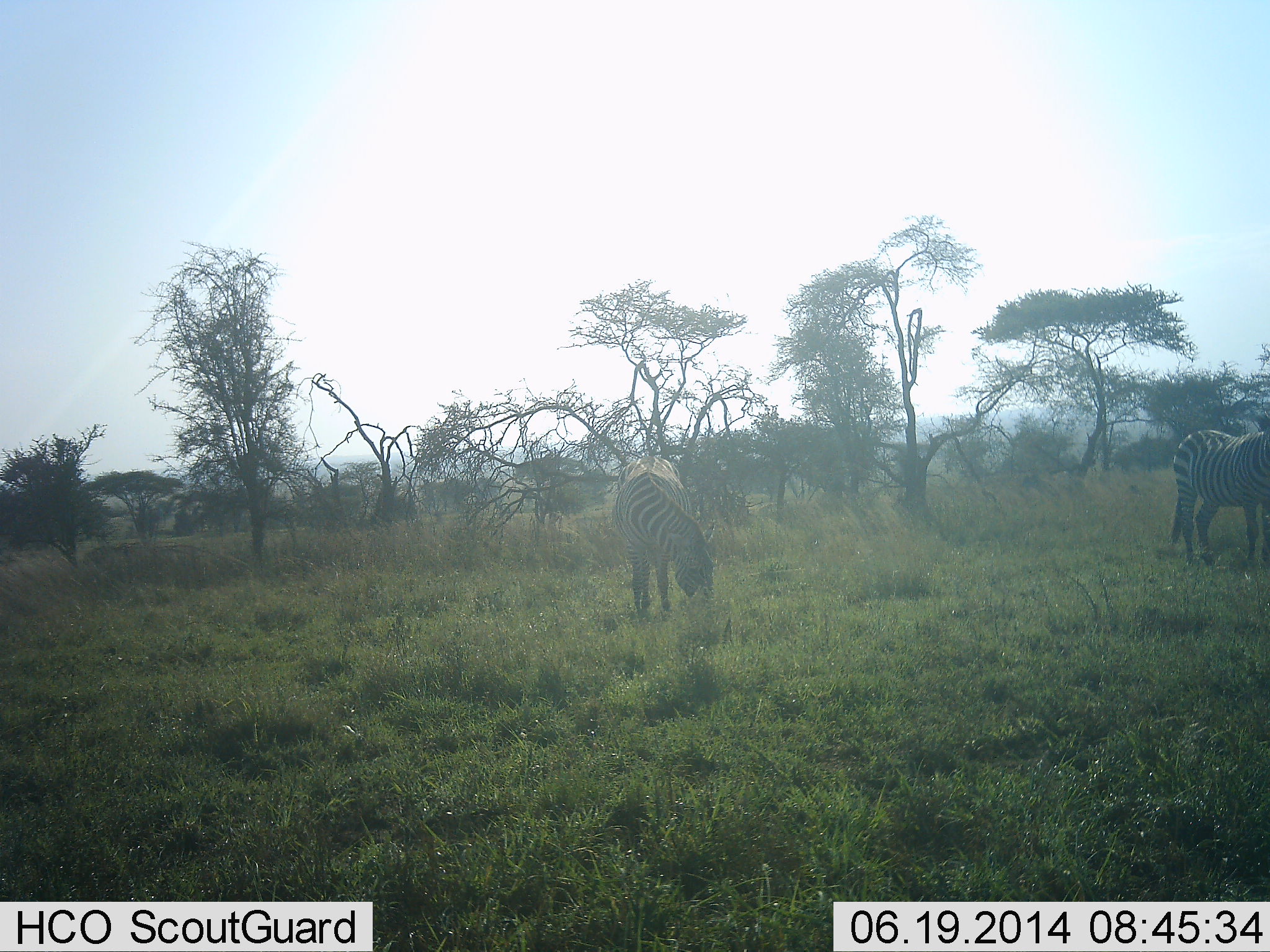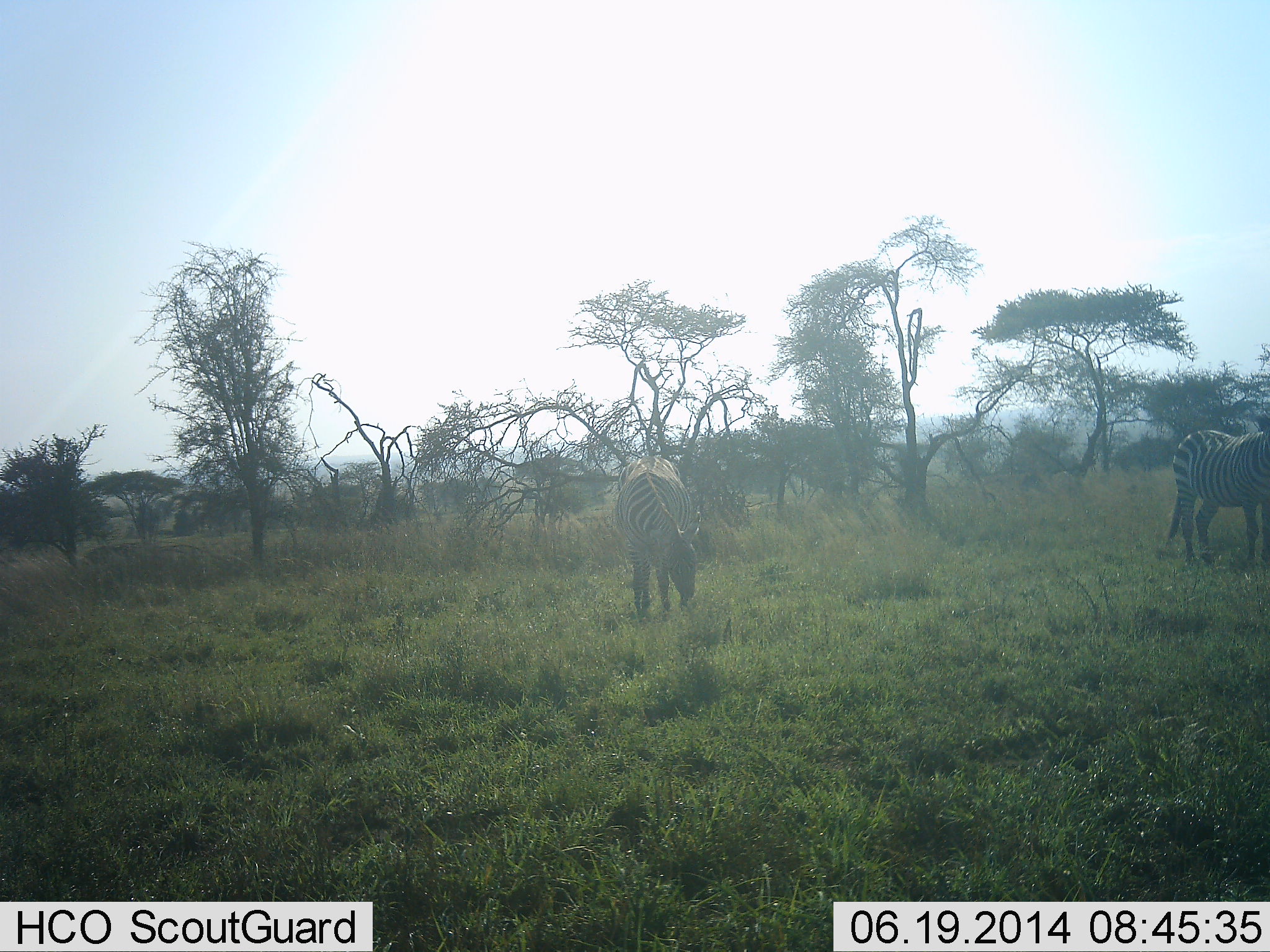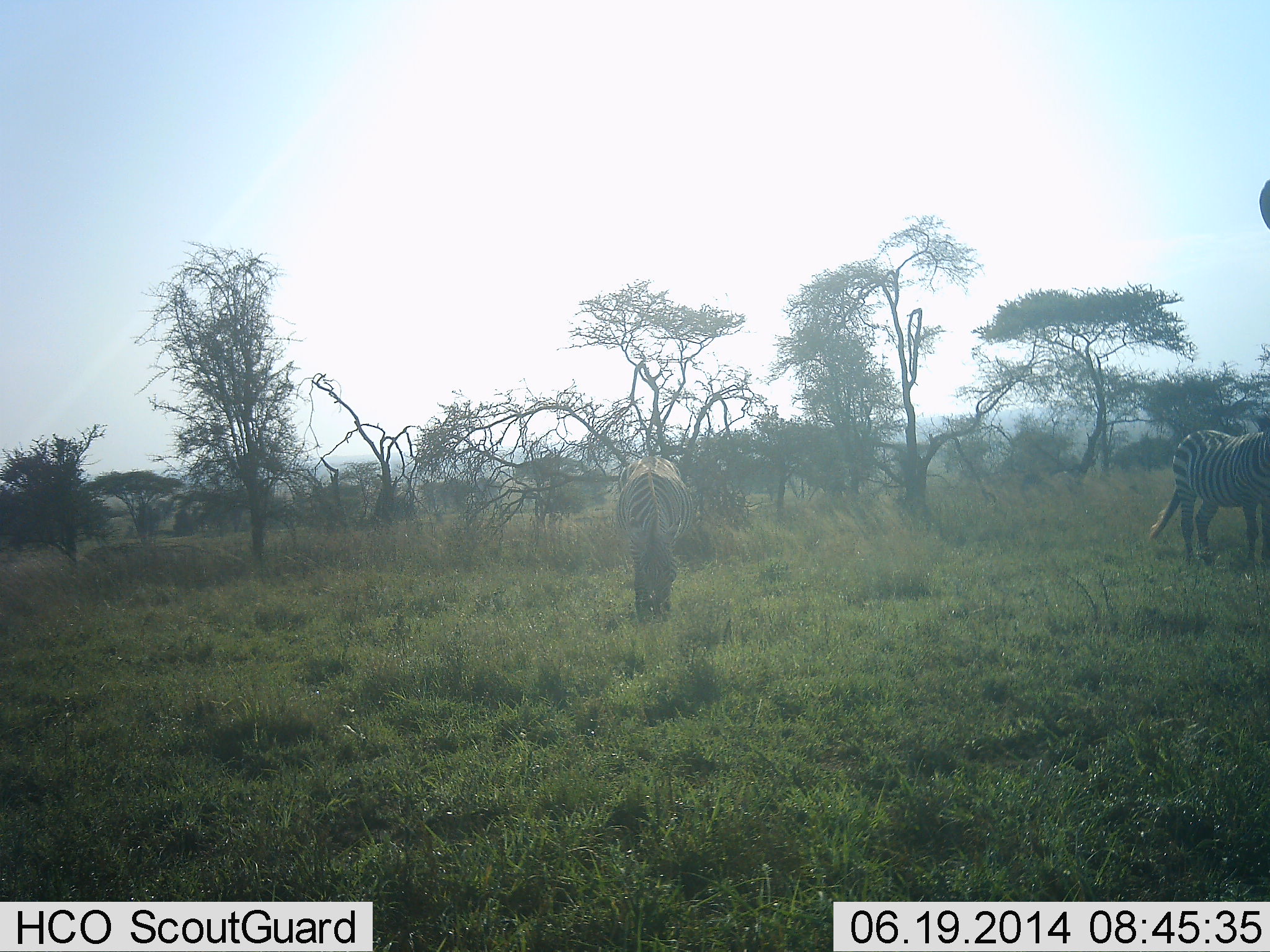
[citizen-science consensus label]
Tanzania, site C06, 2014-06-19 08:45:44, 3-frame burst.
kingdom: Animalia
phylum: Chordata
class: Mammalia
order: Perissodactyla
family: Equidae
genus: Equus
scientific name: Equus quagga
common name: plains zebra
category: zebra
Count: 2.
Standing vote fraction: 50%.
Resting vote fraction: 0%.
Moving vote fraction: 10%.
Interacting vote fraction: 0%.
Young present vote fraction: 0%.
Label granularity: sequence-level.